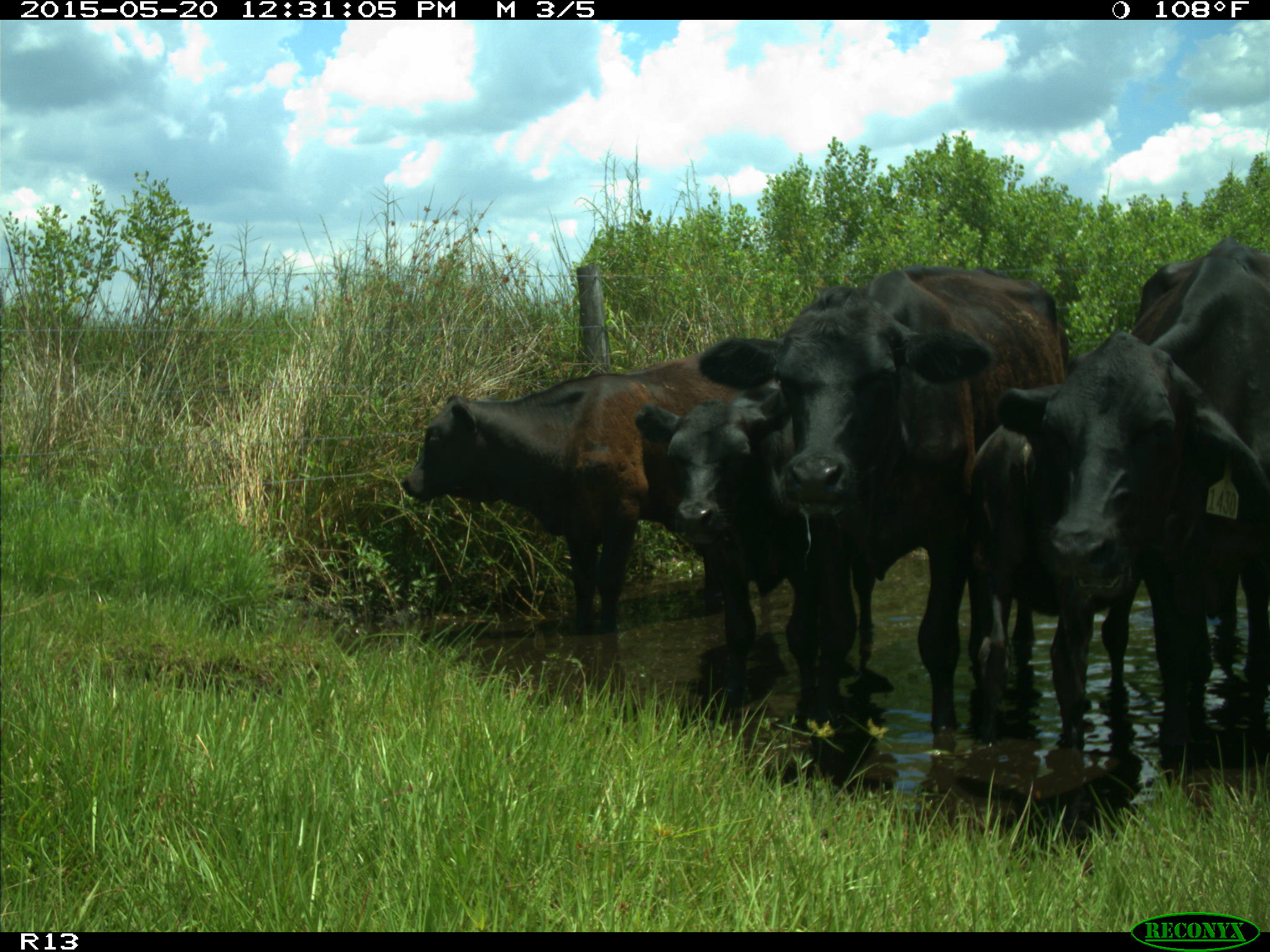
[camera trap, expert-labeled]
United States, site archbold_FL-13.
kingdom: Animalia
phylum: Chordata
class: Mammalia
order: Artiodactyla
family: Bovidae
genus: Bos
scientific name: Bos taurus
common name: domestic cow